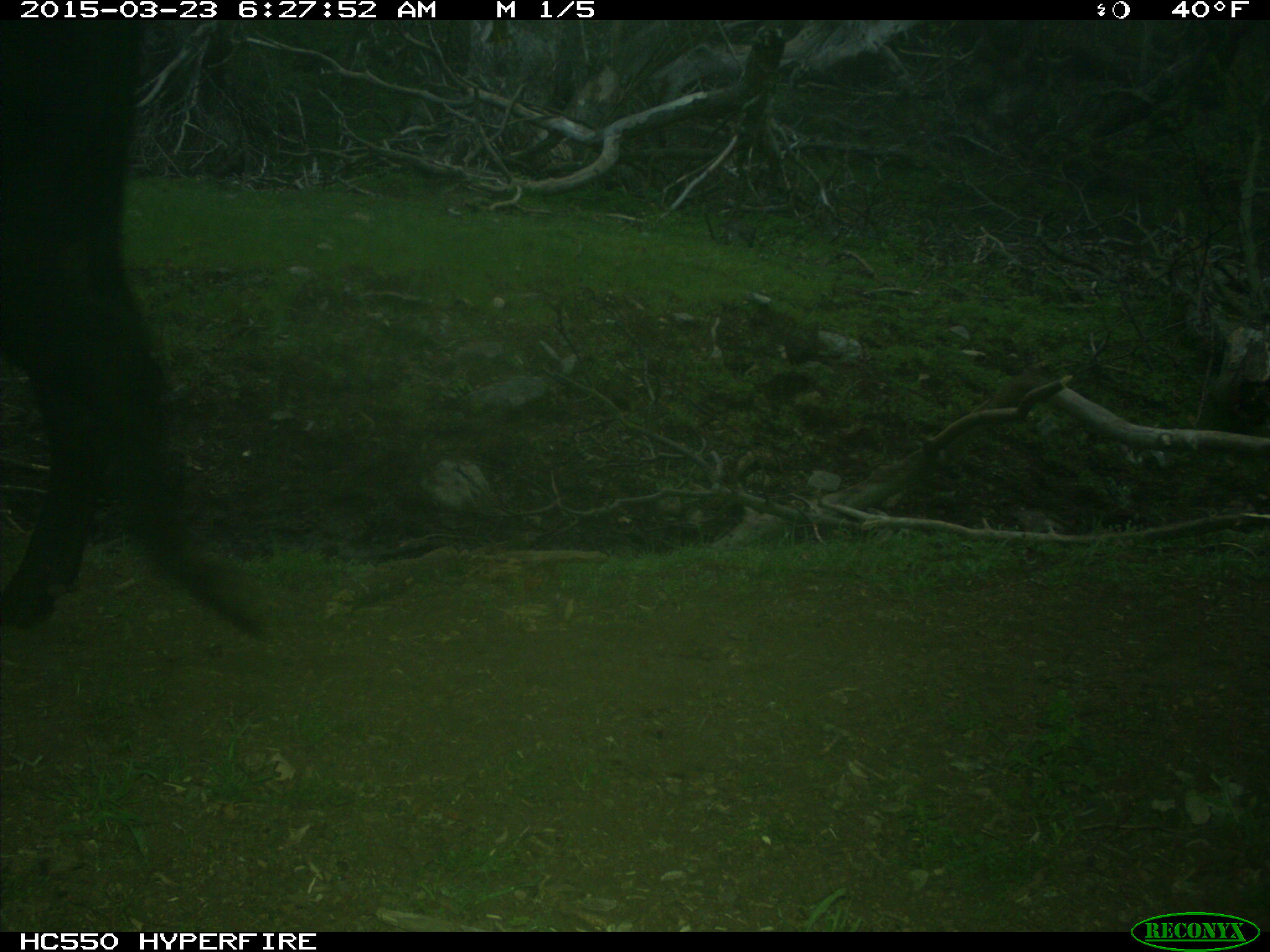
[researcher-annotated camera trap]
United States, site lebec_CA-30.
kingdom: Animalia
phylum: Chordata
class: Mammalia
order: Artiodactyla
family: Bovidae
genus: Bos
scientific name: Bos taurus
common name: domestic cow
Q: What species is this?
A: Bos taurus (domestic cow).